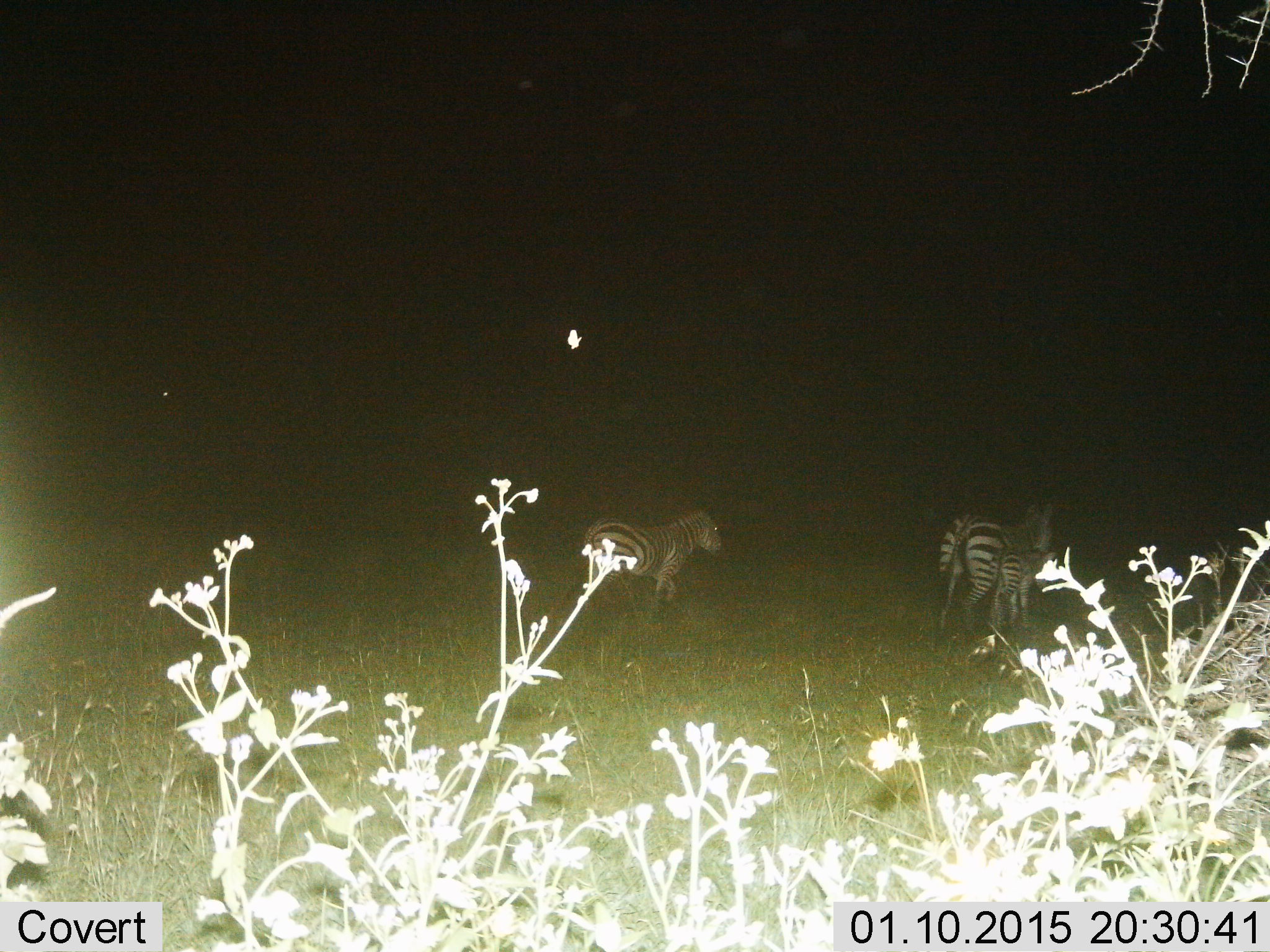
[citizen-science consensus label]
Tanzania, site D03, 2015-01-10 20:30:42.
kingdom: Animalia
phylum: Chordata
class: Mammalia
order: Perissodactyla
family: Equidae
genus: Equus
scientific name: Equus quagga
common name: plains zebra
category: zebra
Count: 3.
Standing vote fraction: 20%.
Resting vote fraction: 0%.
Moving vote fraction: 80%.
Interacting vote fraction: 0%.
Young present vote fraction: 60%.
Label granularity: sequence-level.